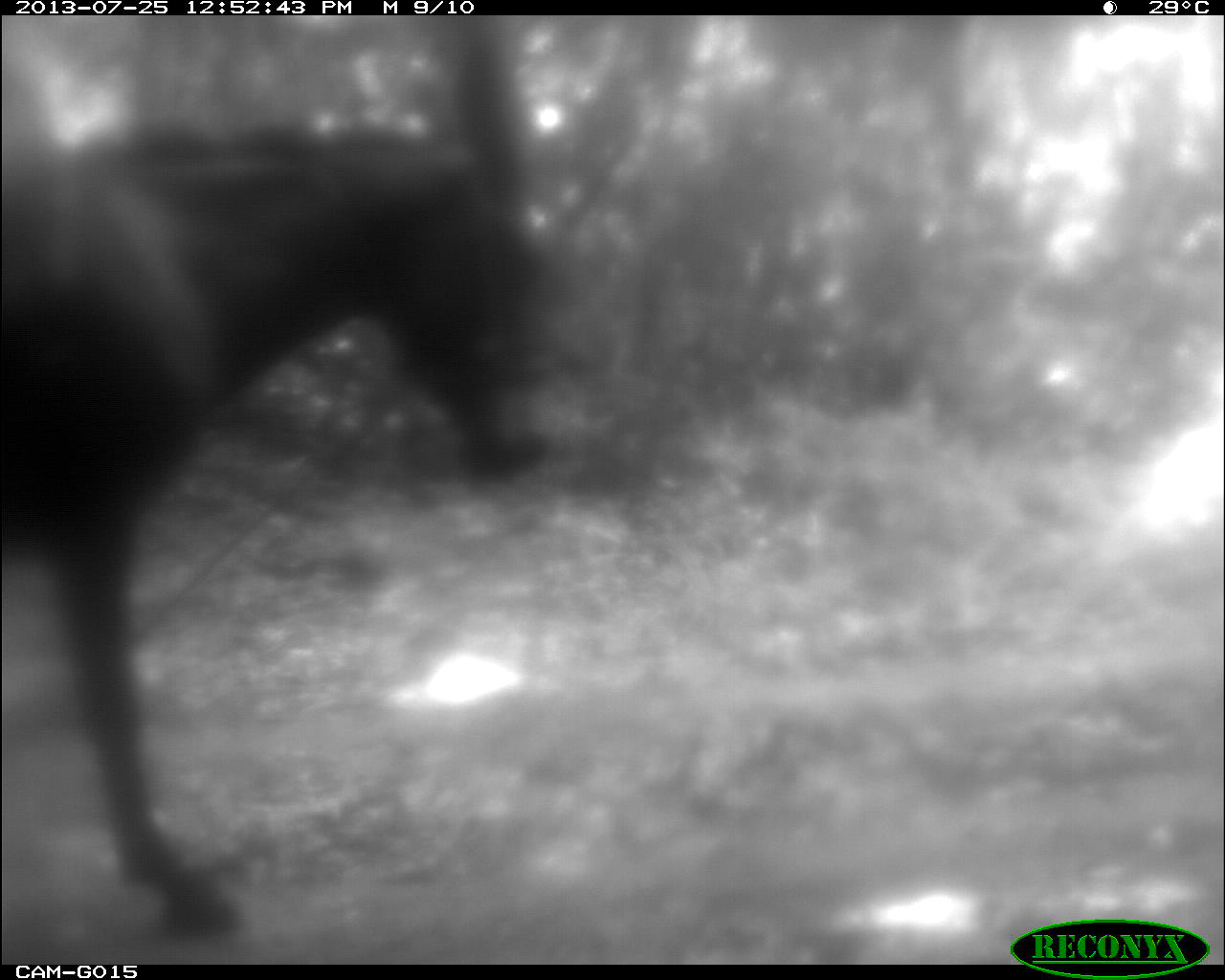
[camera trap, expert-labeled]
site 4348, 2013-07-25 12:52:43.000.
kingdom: Animalia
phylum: Chordata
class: Mammalia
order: Perissodactyla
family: Equidae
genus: Equus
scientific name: Equus ferus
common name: wild horse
Equus ferus (wild horse), count 1.